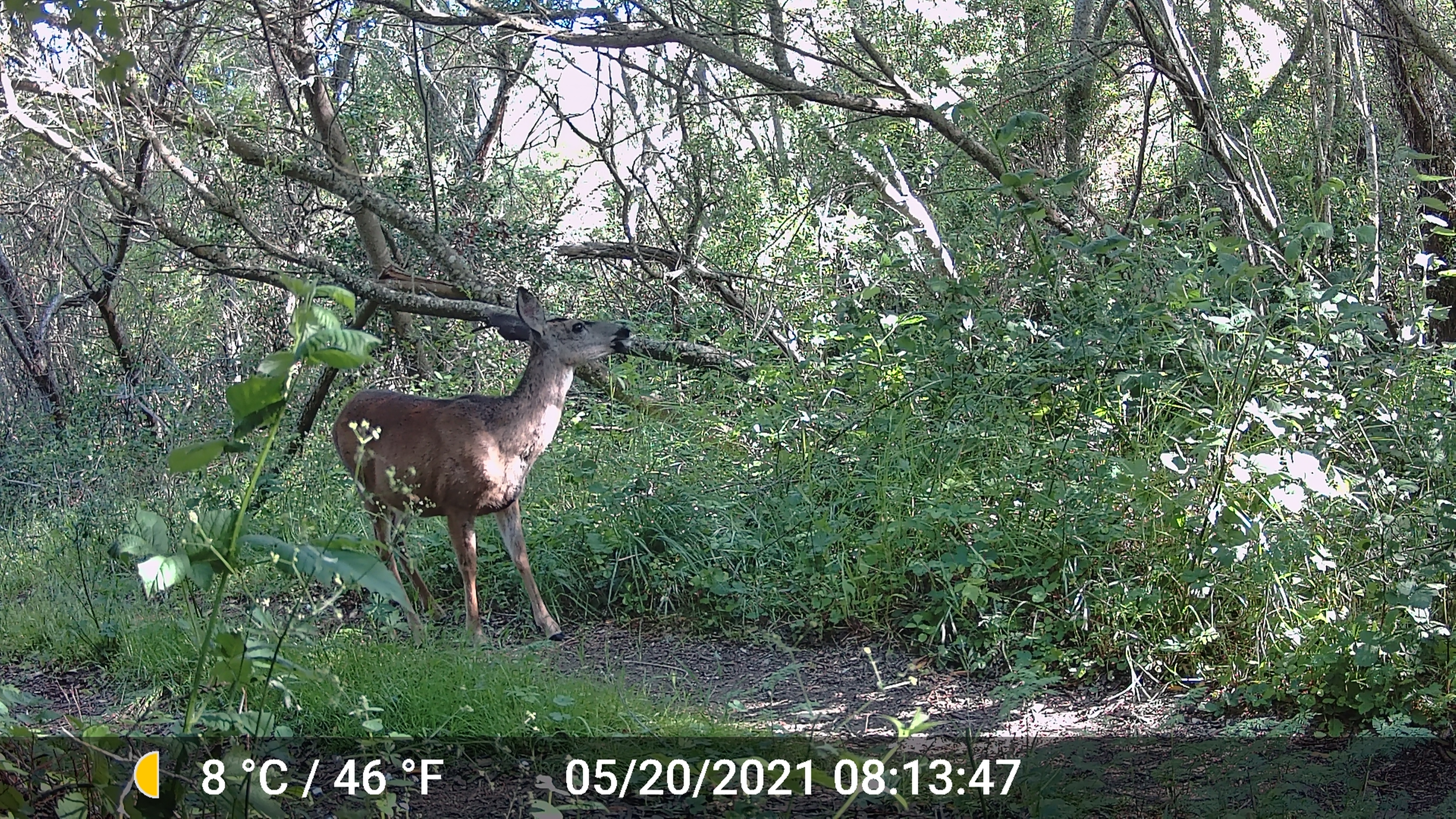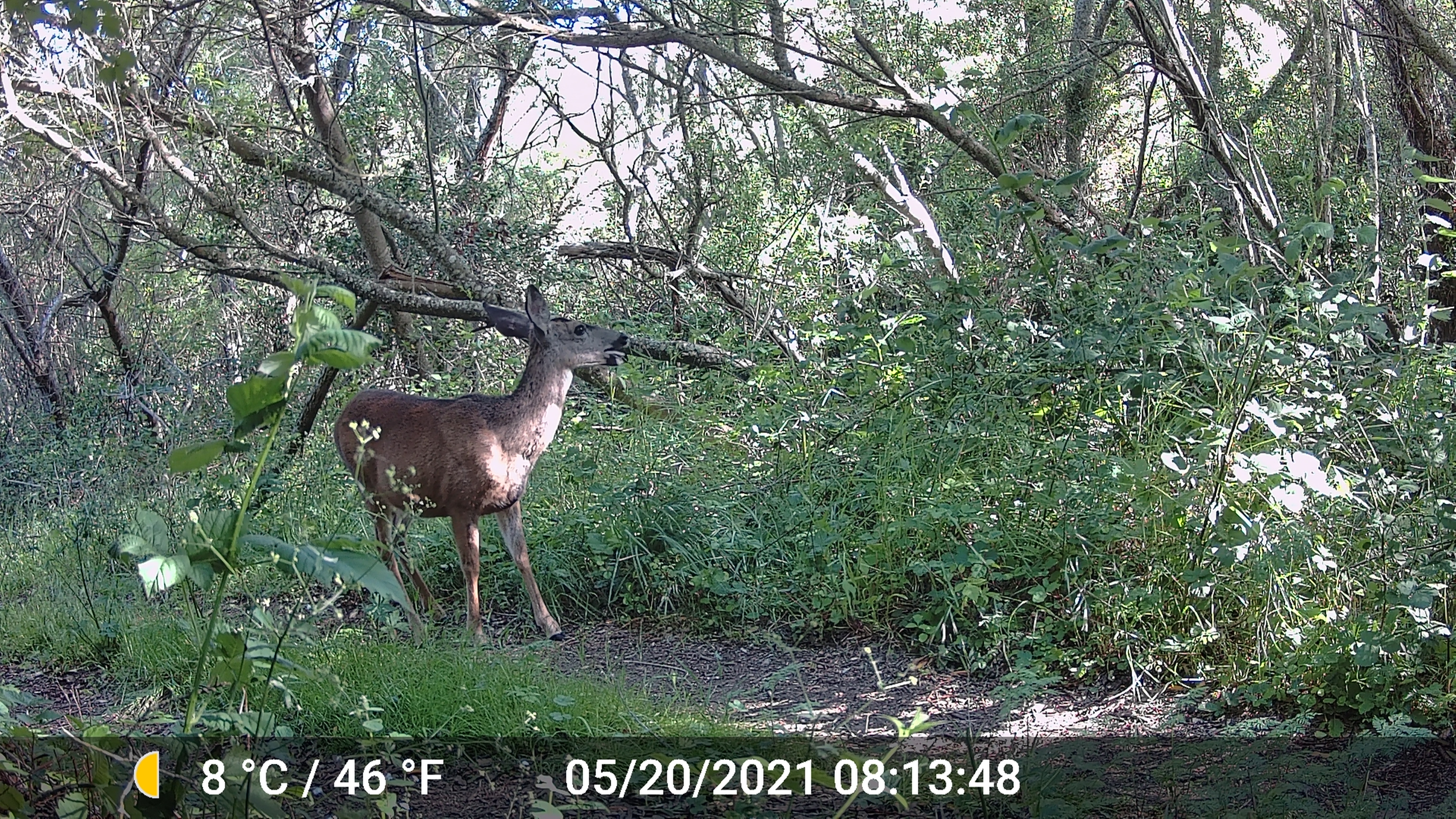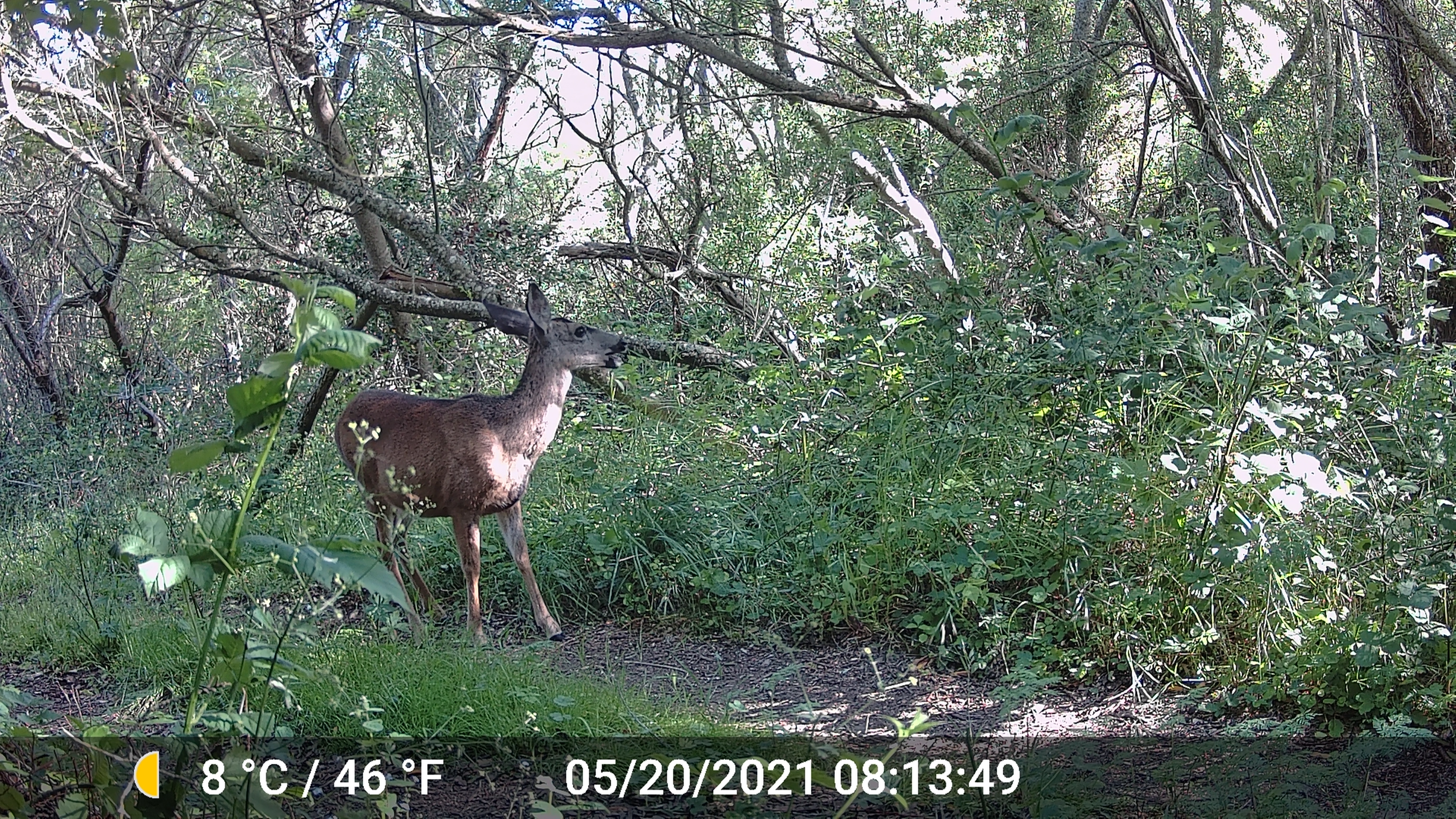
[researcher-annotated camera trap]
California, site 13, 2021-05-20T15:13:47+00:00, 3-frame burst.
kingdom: Animalia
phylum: Chordata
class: Mammalia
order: Artiodactyla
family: Cervidae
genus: Odocoileus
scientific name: Odocoileus hemionus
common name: mule deer